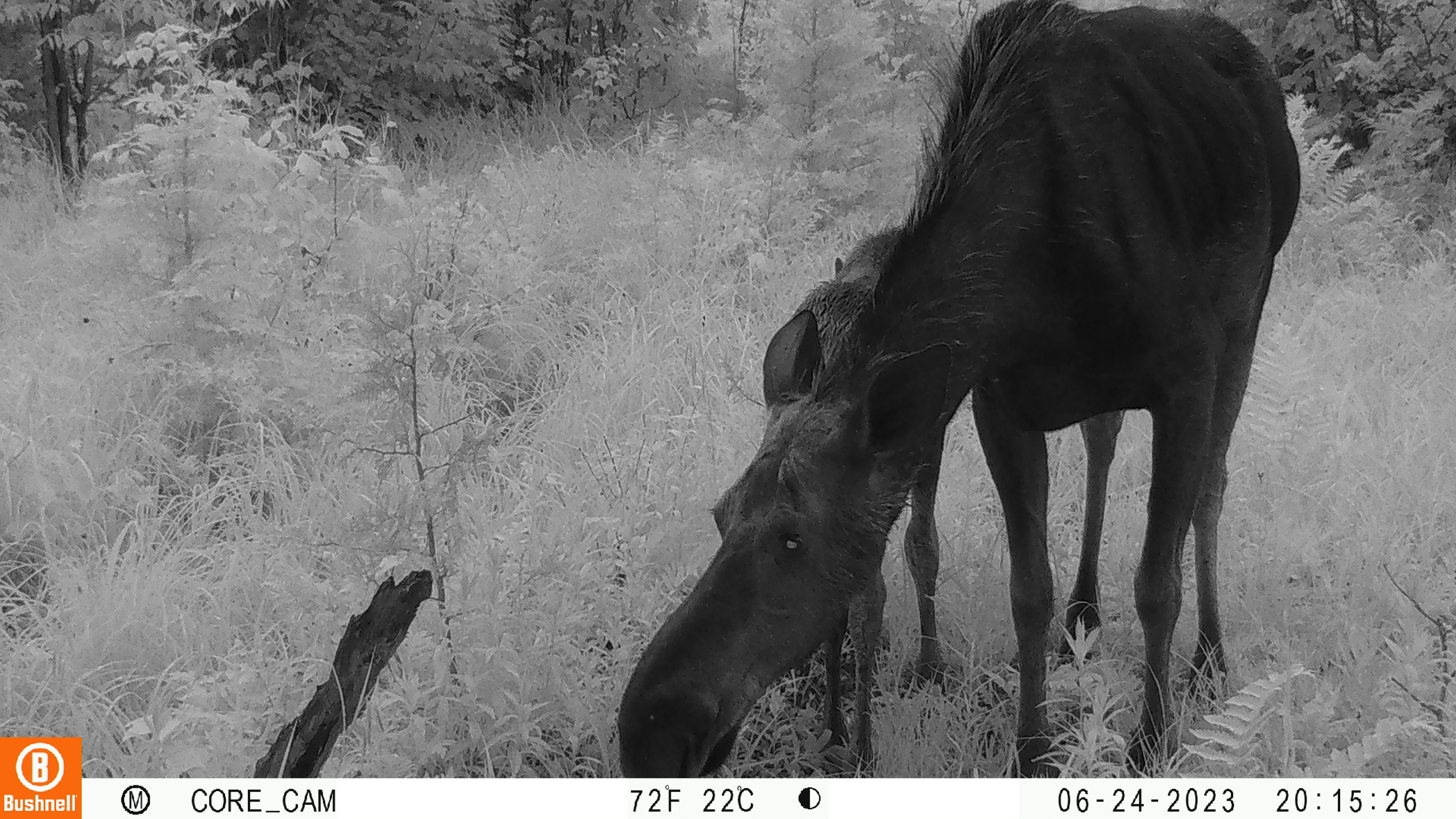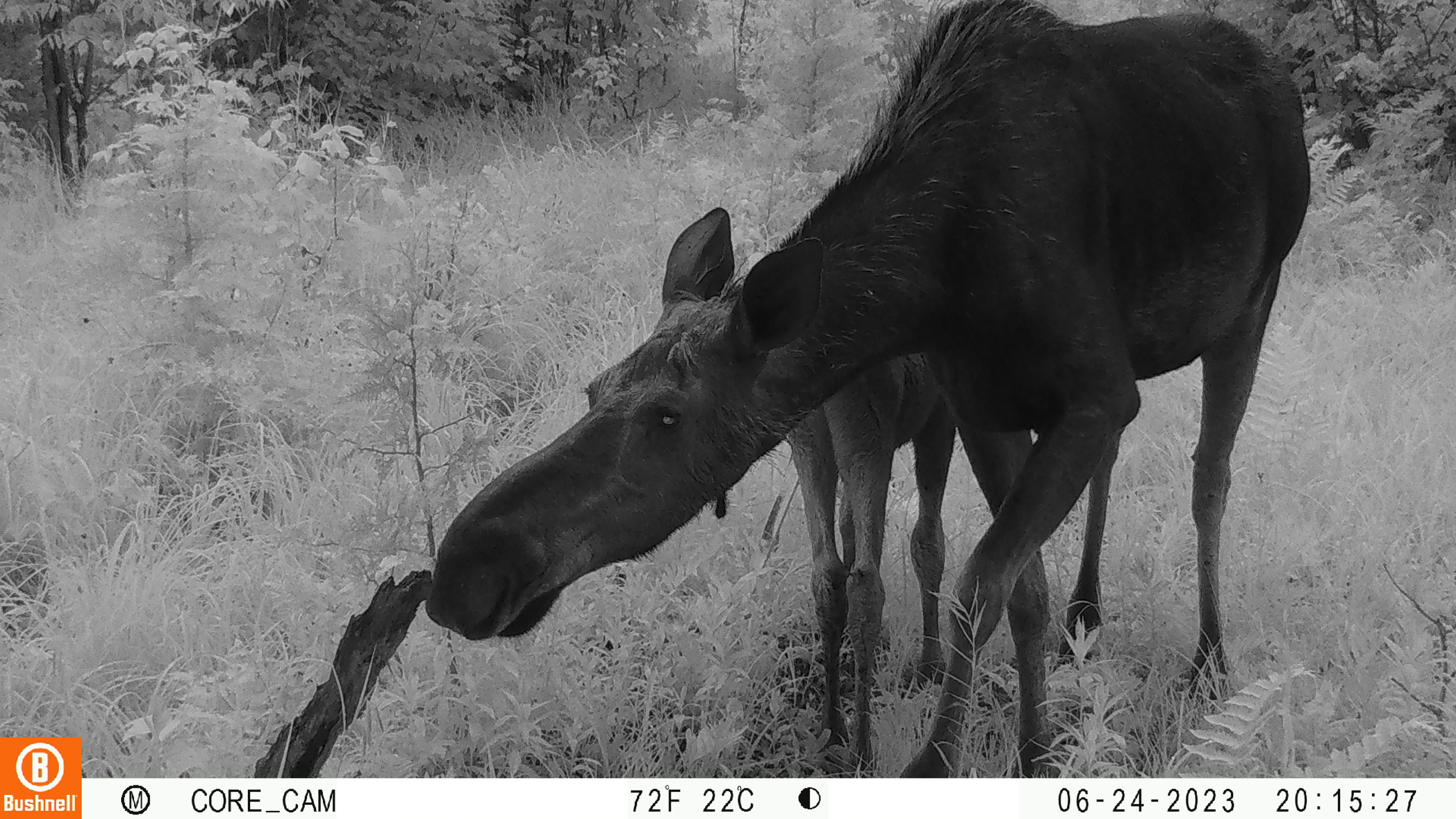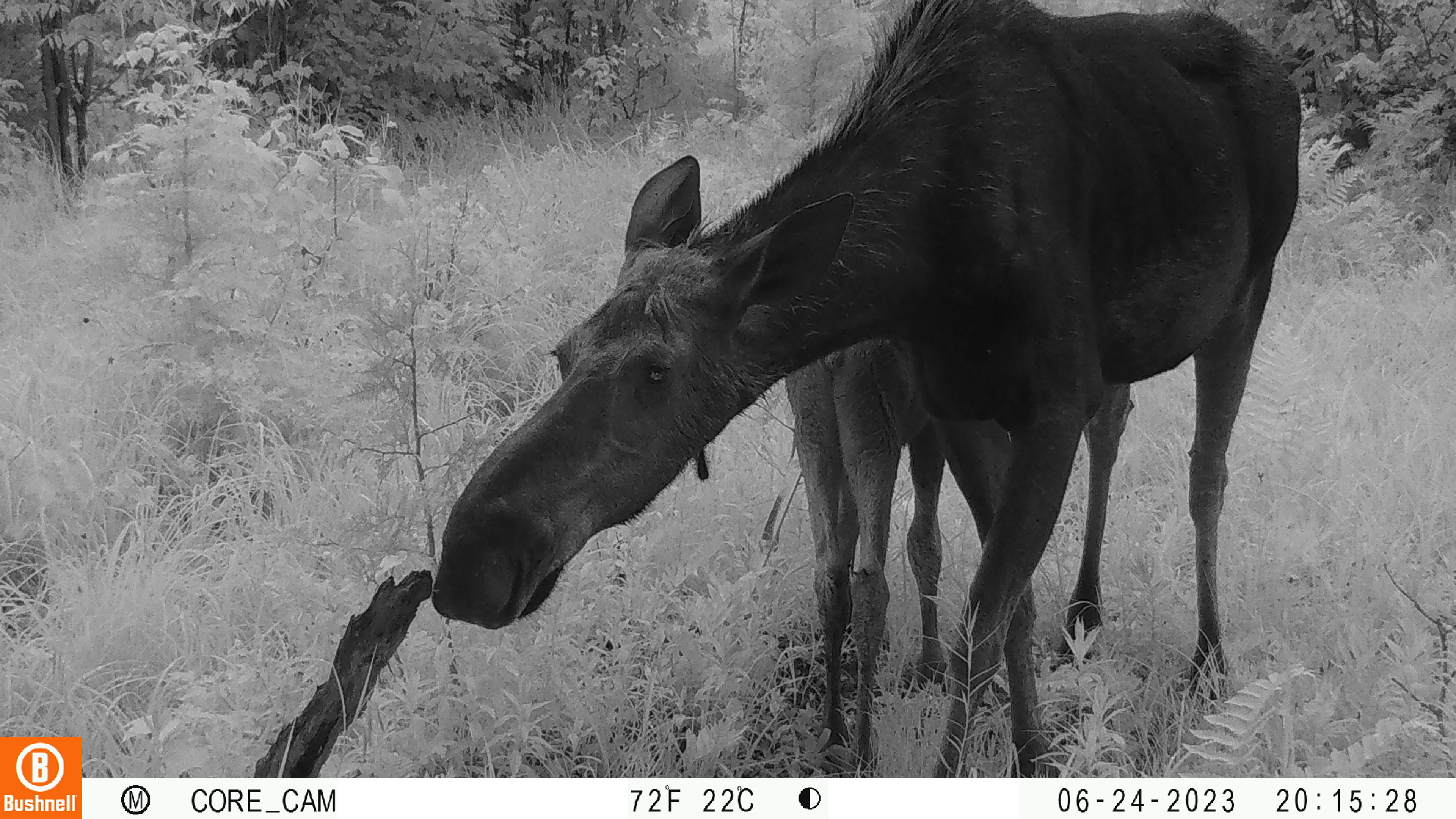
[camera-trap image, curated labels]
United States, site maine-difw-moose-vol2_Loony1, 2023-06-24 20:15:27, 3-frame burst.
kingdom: Animalia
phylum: Chordata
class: Mammalia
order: Artiodactyla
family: Cervidae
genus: Alces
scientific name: Alces alces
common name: moose